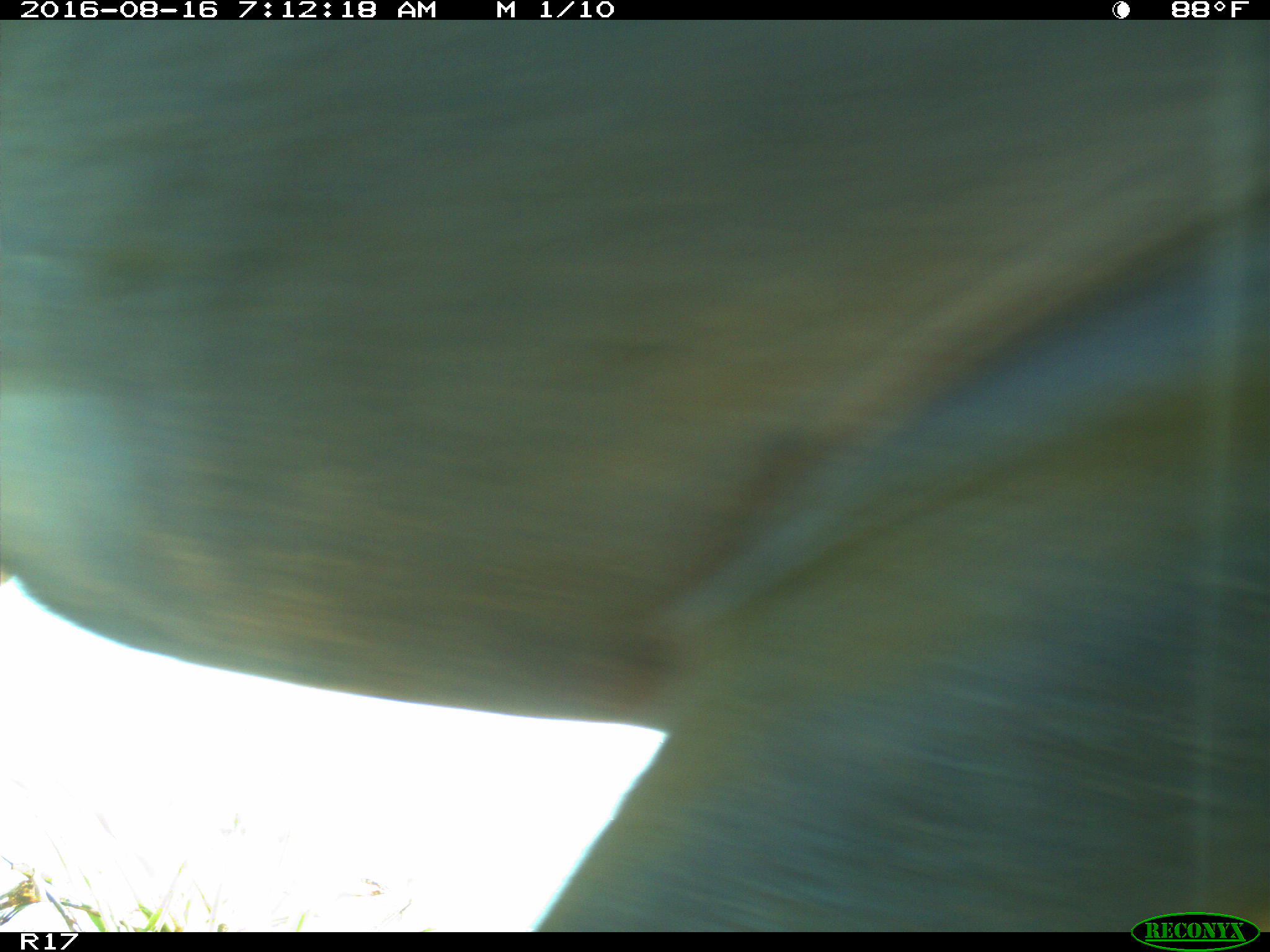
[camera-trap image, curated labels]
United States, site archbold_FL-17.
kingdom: Animalia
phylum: Chordata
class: Mammalia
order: Artiodactyla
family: Bovidae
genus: Bos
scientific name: Bos taurus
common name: domestic cow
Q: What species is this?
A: Bos taurus (domestic cow).